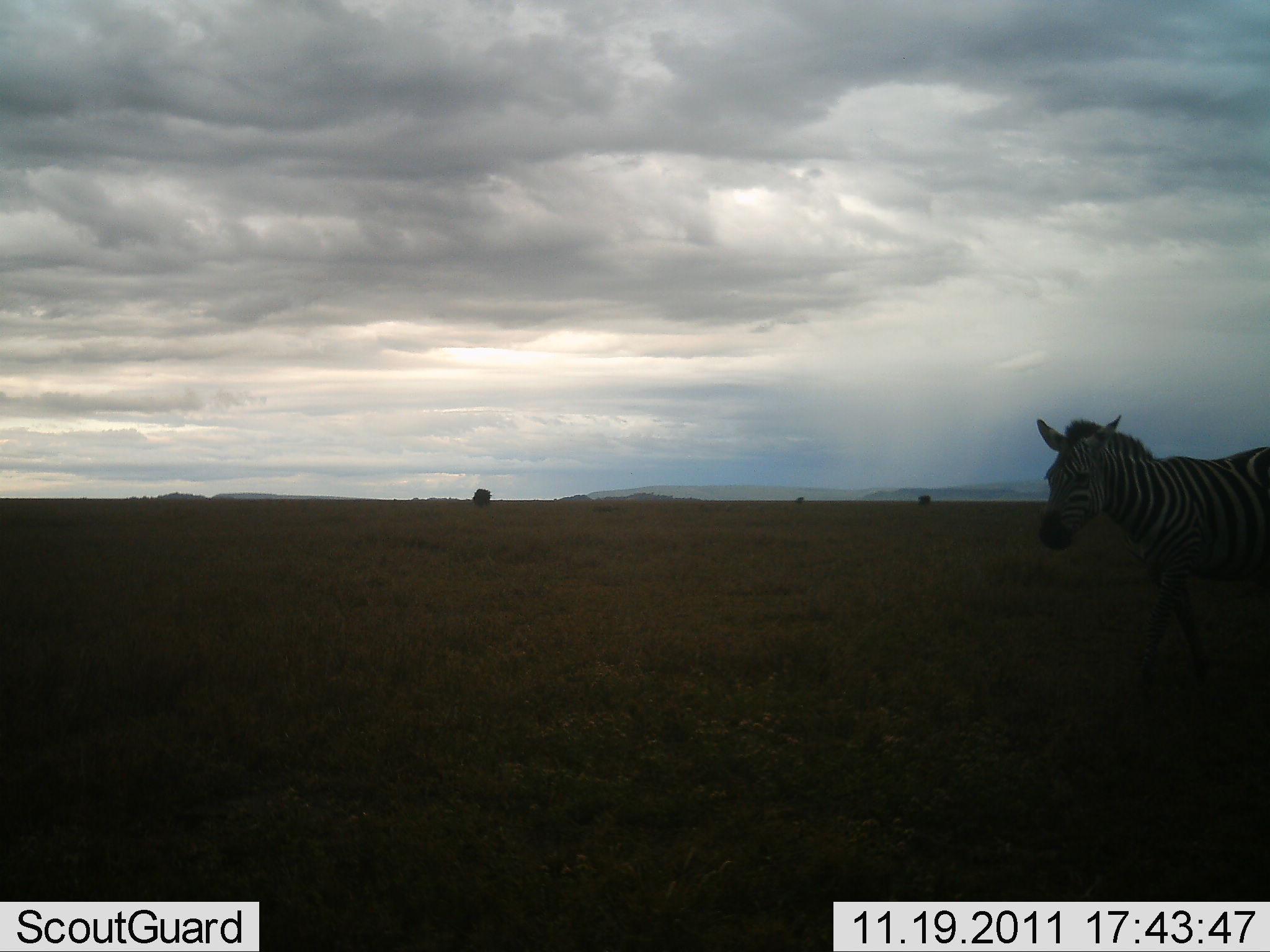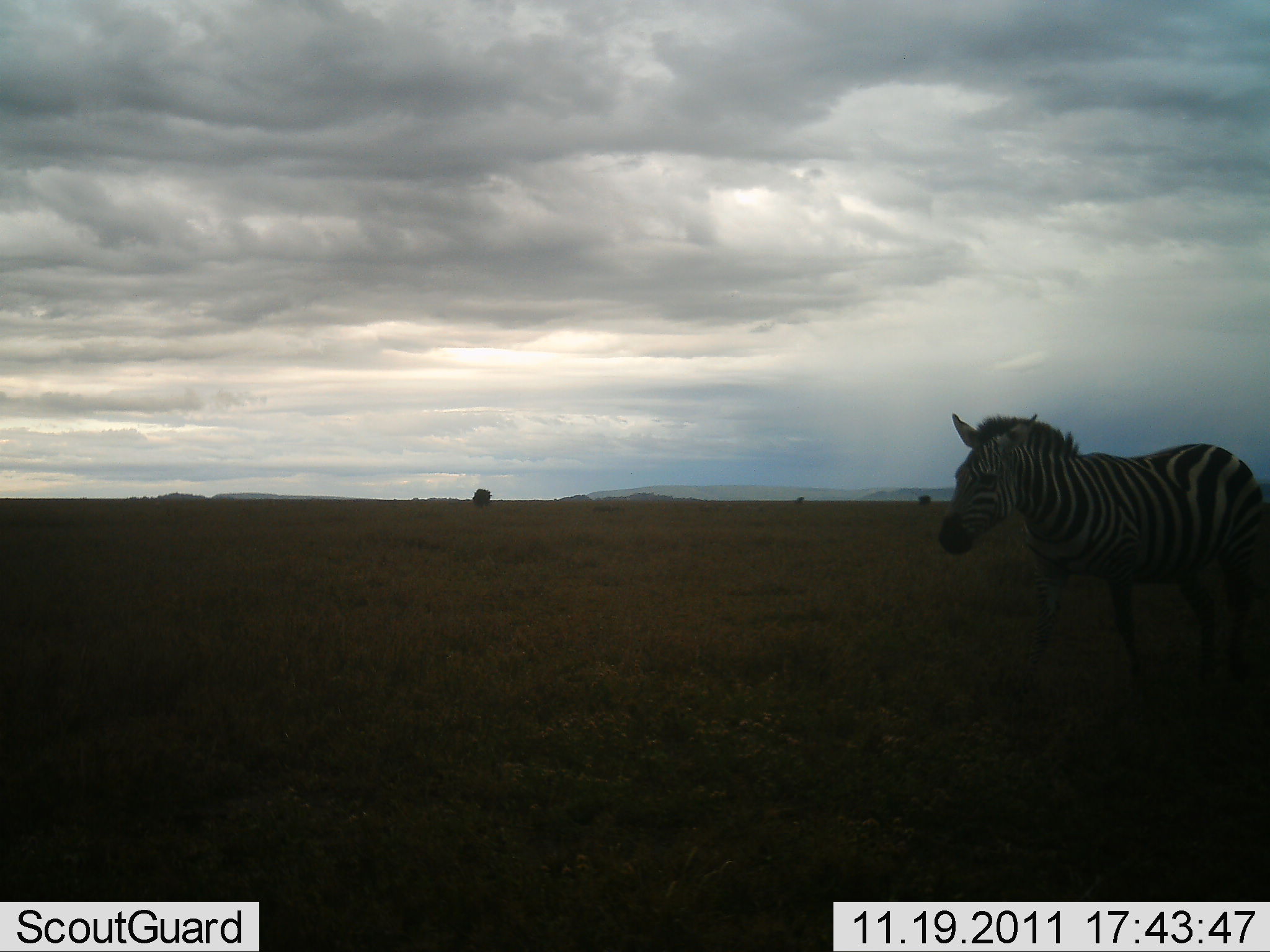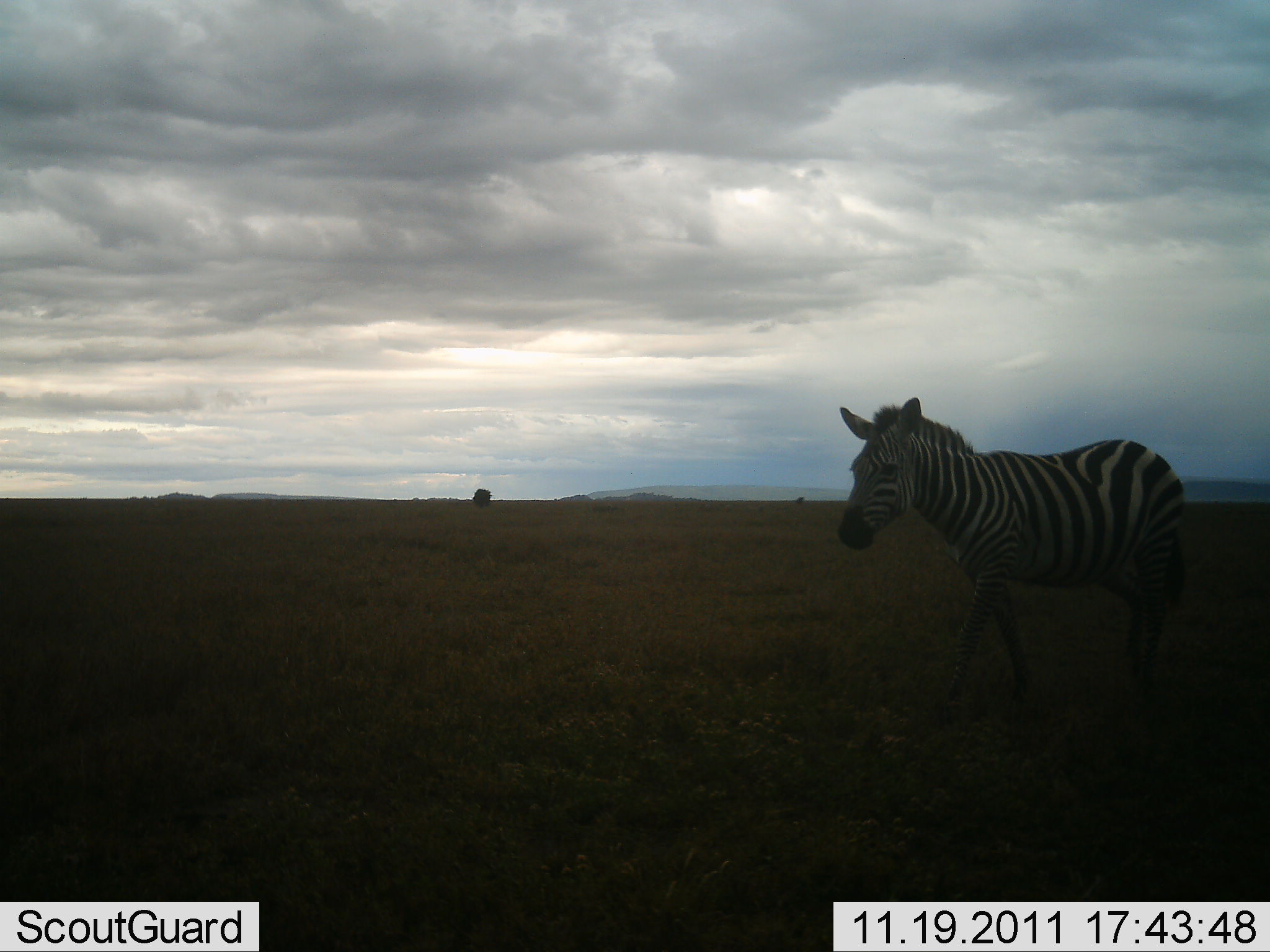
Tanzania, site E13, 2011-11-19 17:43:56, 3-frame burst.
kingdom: Animalia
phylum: Chordata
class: Mammalia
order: Perissodactyla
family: Equidae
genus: Equus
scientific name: Equus quagga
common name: plains zebra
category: zebra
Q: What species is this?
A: Zebra (plains zebra) (Equus quagga).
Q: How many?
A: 1.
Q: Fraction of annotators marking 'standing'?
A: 14%.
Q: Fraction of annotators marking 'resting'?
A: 0%.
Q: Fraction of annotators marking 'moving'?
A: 93%.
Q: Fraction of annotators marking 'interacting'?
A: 0%.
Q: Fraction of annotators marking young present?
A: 0%.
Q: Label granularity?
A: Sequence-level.